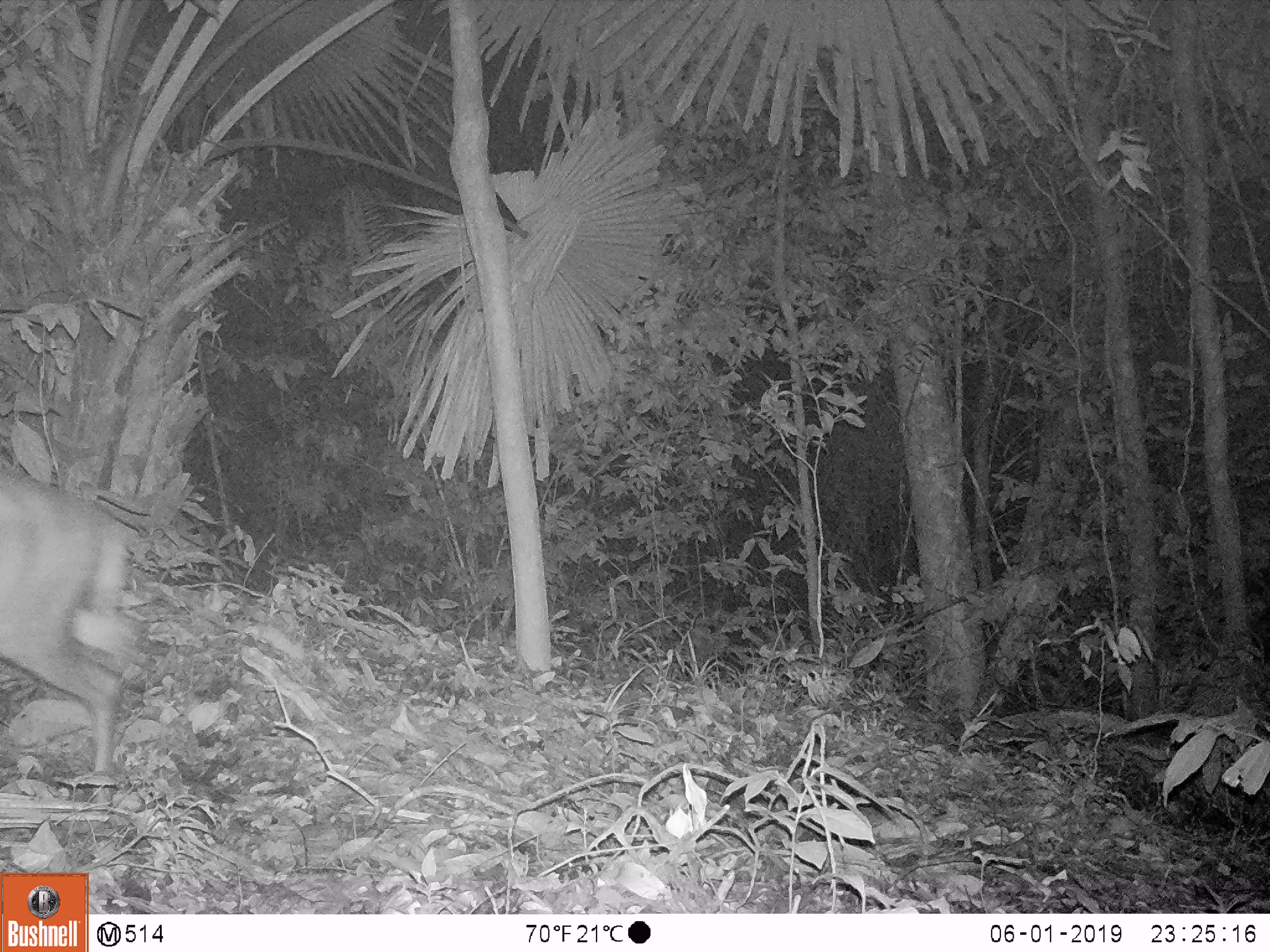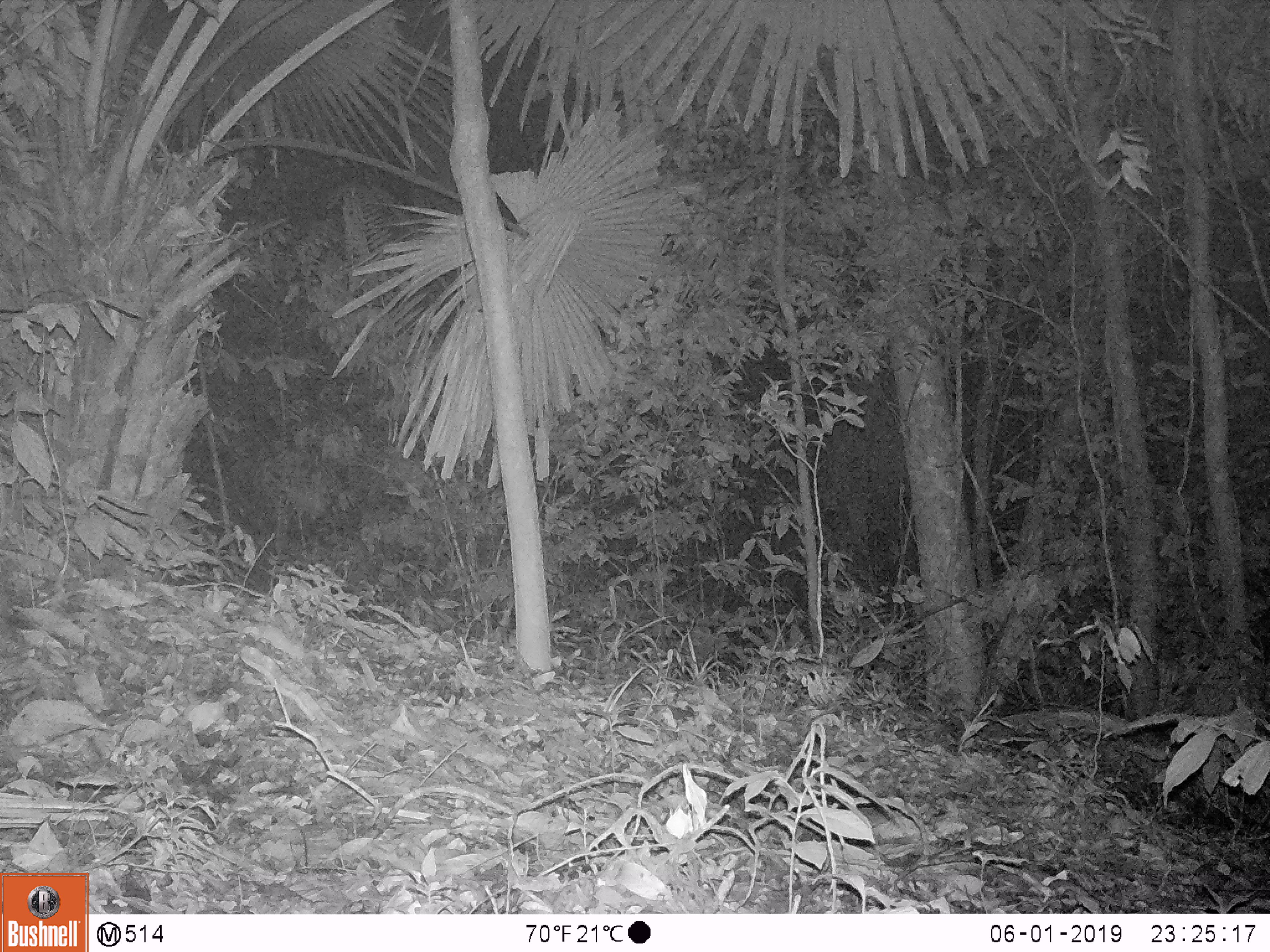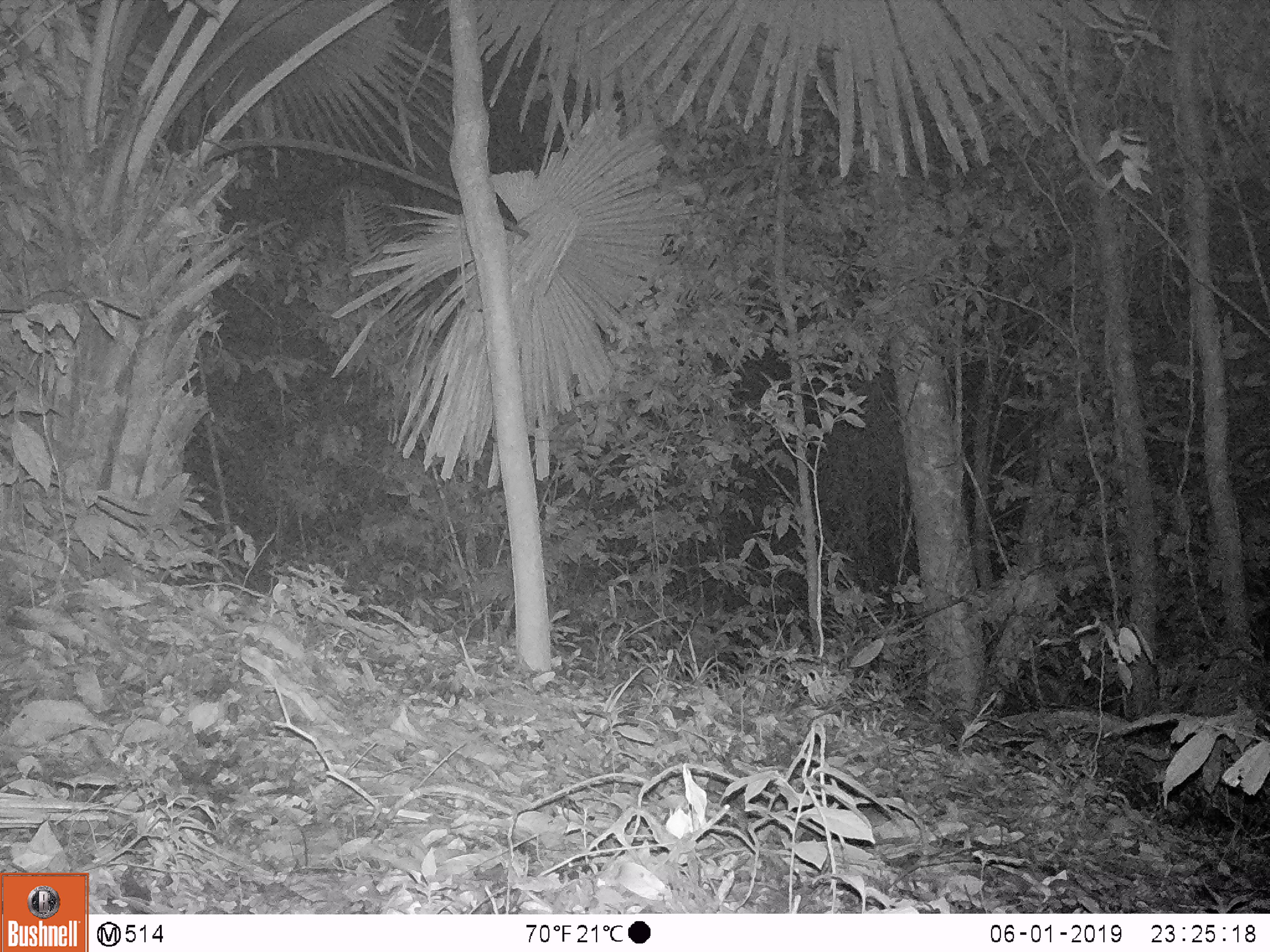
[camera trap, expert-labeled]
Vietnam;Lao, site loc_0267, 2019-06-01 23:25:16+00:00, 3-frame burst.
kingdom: Animalia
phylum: Chordata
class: Mammalia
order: Artiodactyla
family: Cervidae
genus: Muntiacus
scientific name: Muntiacus rooseveltorum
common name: roosevelt's muntjac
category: roosevelts muntjac group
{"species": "roosevelts muntjac group (roosevelt's muntjac) (Muntiacus rooseveltorum)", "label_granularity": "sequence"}